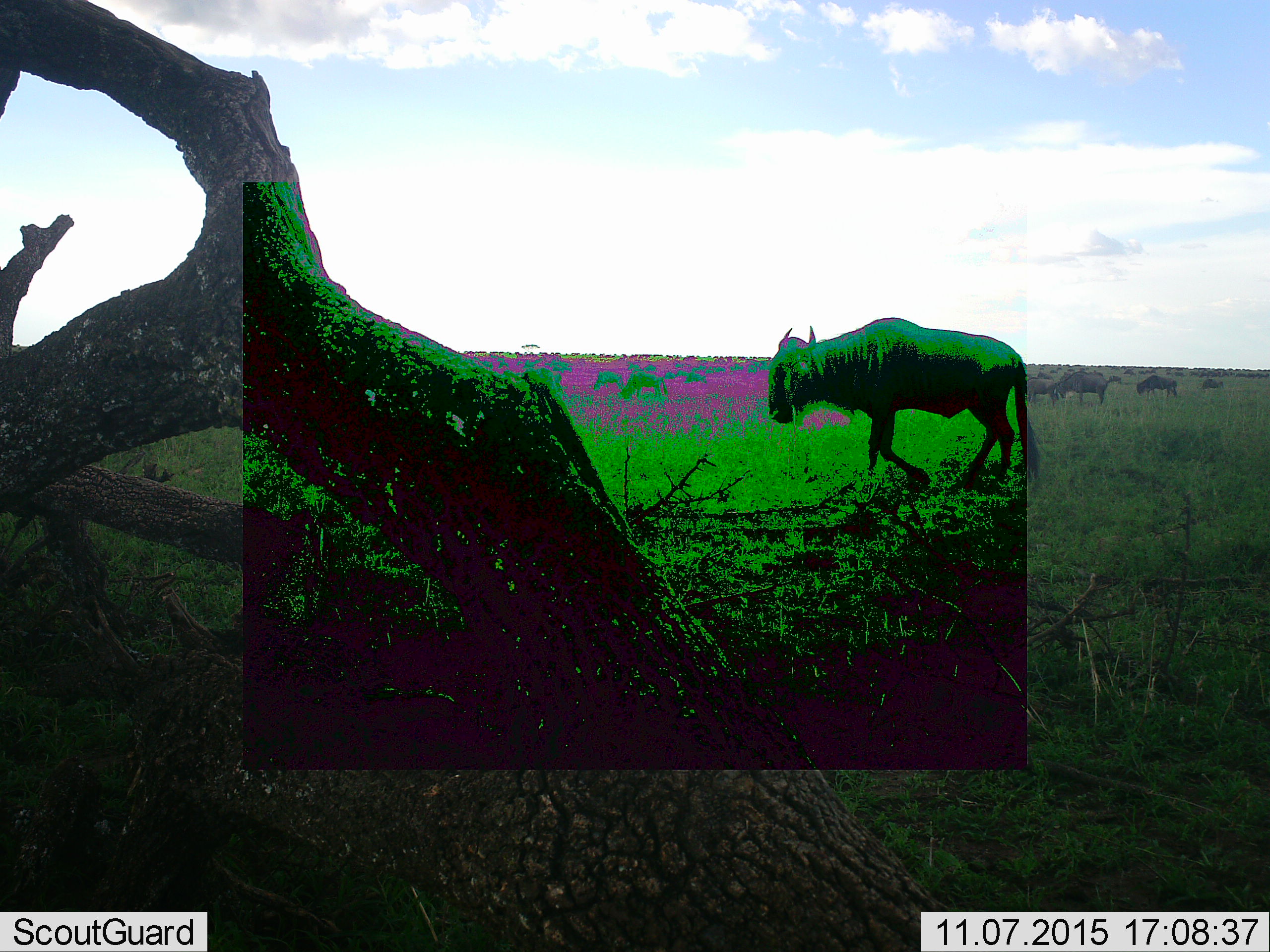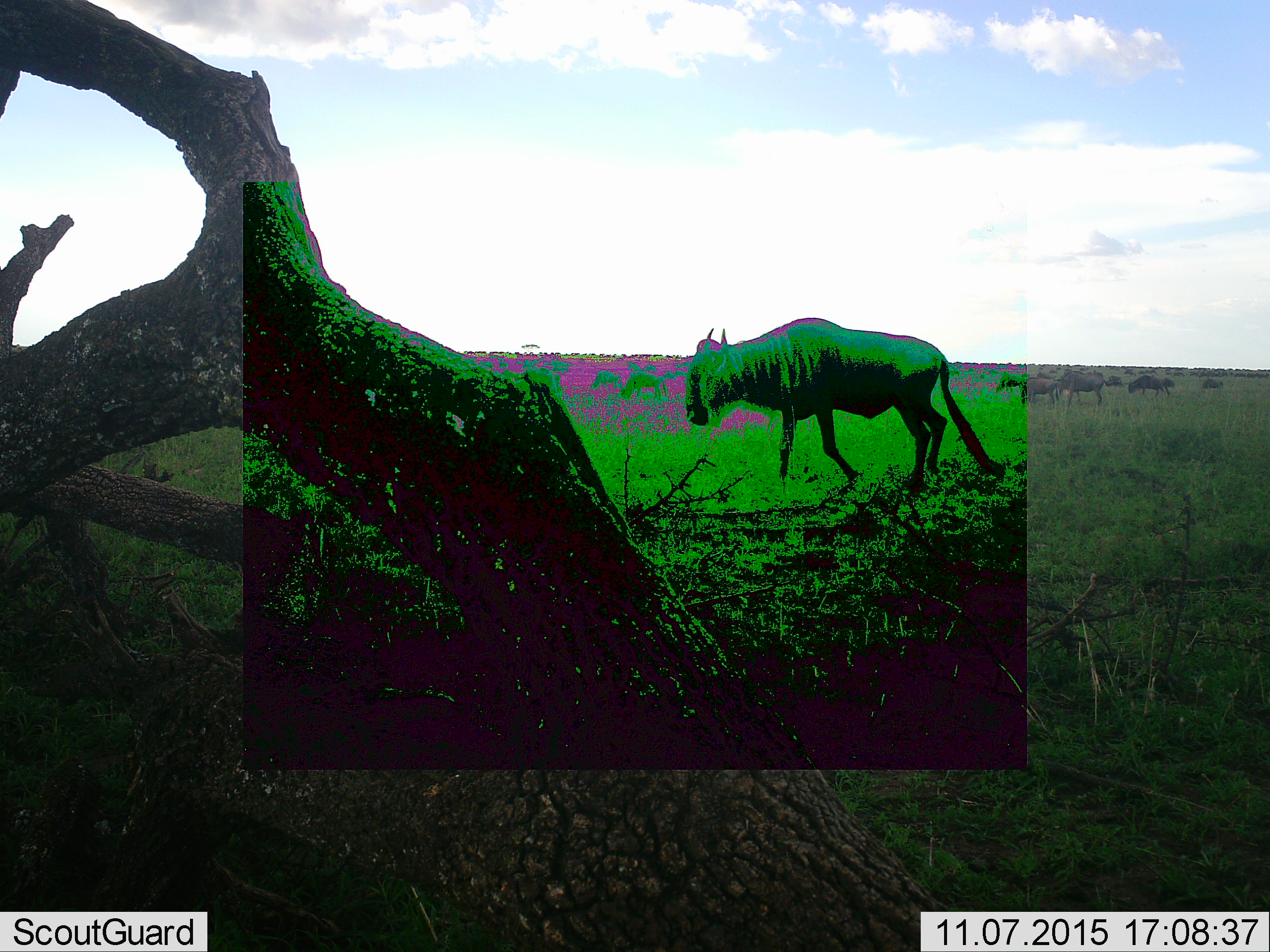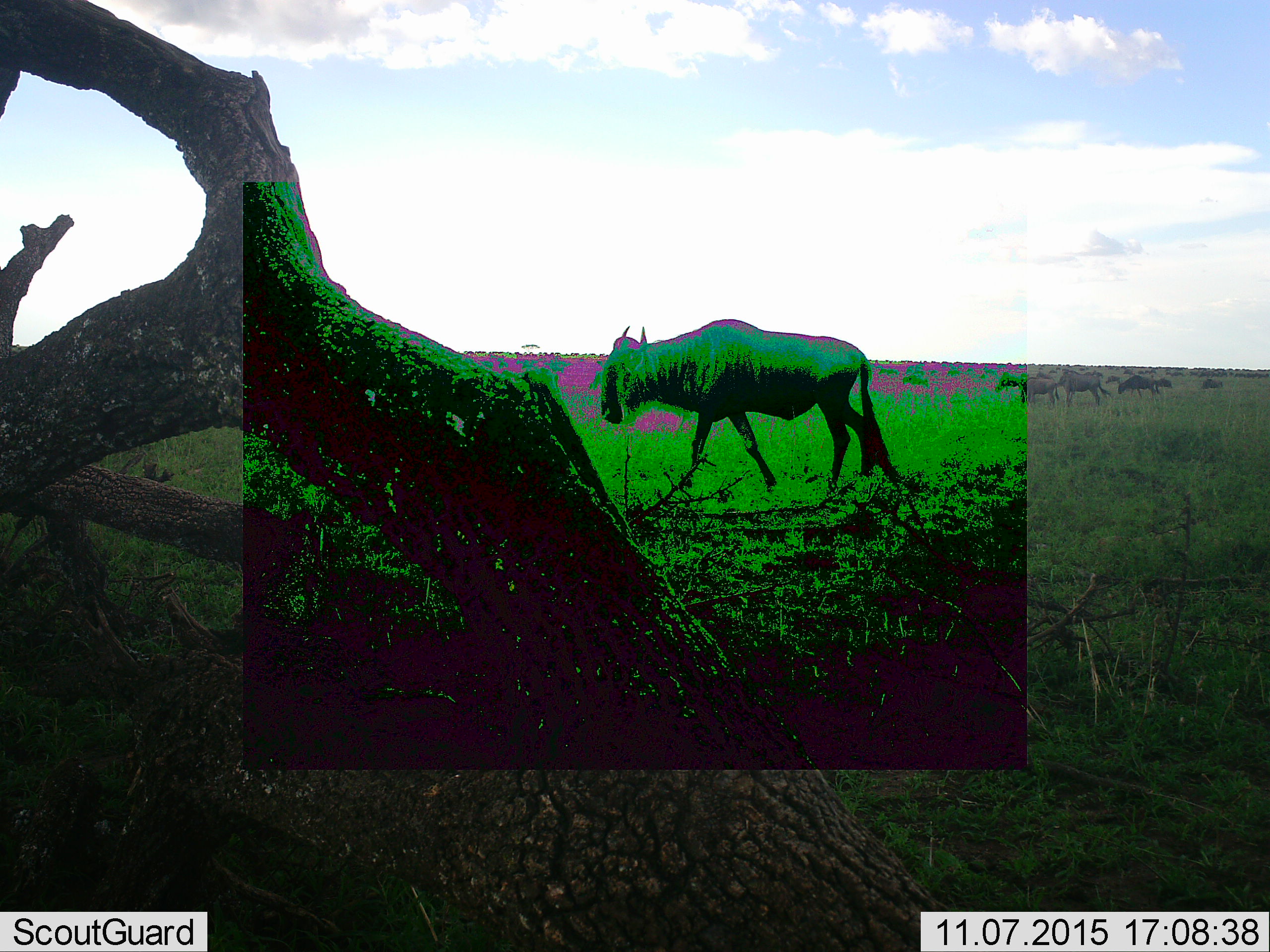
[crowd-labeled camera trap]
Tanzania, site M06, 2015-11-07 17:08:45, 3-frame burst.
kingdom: Animalia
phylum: Chordata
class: Mammalia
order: Artiodactyla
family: Bovidae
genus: Connochaetes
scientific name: Connochaetes taurinus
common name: blue wildebeest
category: wildebeest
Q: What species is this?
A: Wildebeest (blue wildebeest) (Connochaetes taurinus).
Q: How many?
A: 1.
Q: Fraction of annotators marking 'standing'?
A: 22%.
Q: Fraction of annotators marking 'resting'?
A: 0%.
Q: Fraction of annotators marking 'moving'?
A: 89%.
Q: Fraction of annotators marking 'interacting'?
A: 0%.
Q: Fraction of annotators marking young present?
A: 0%.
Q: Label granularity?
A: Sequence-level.